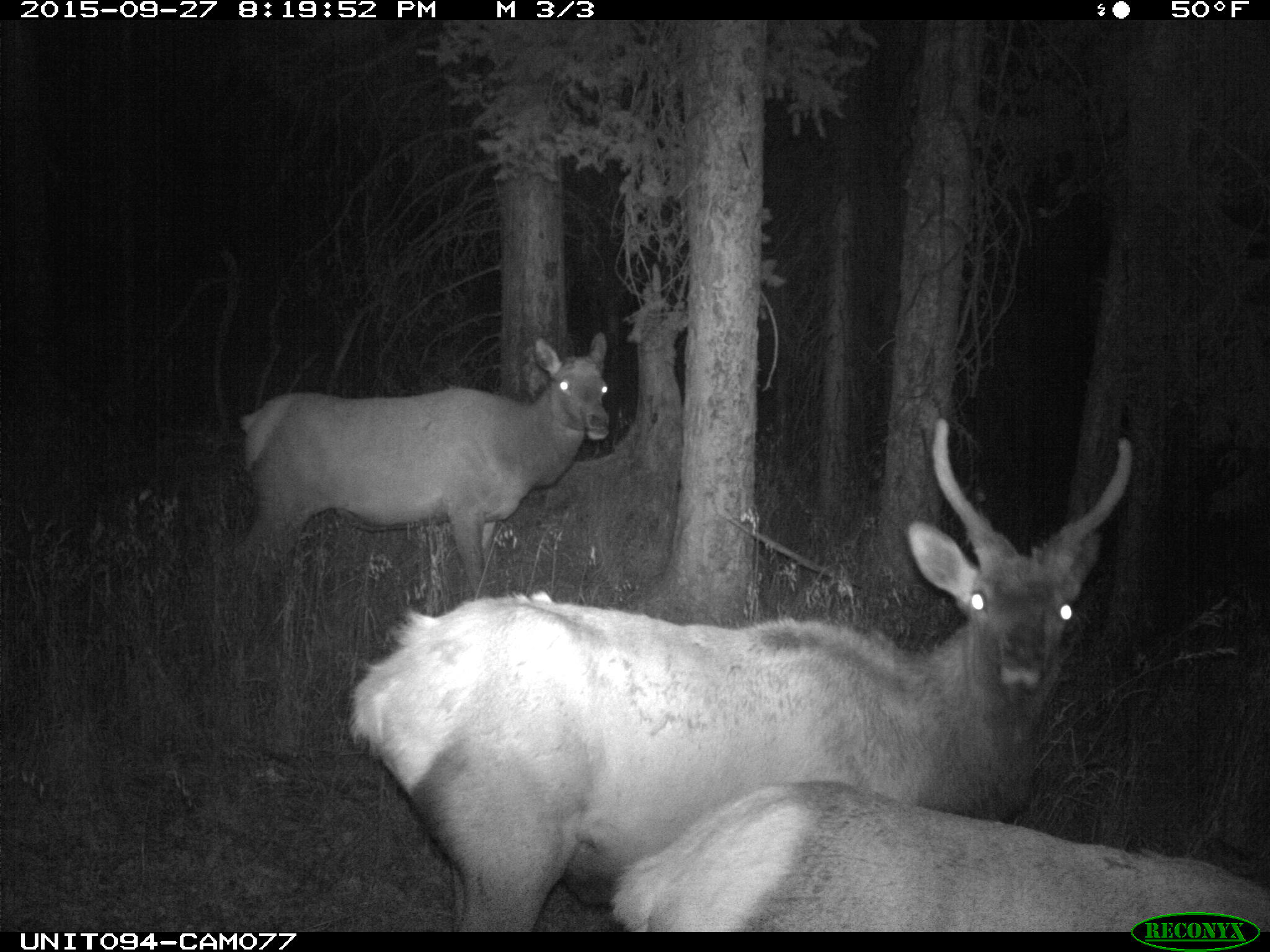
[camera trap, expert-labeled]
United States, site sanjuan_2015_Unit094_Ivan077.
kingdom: Animalia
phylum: Chordata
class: Mammalia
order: Artiodactyla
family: Cervidae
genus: Cervus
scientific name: Cervus elaphus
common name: red deer